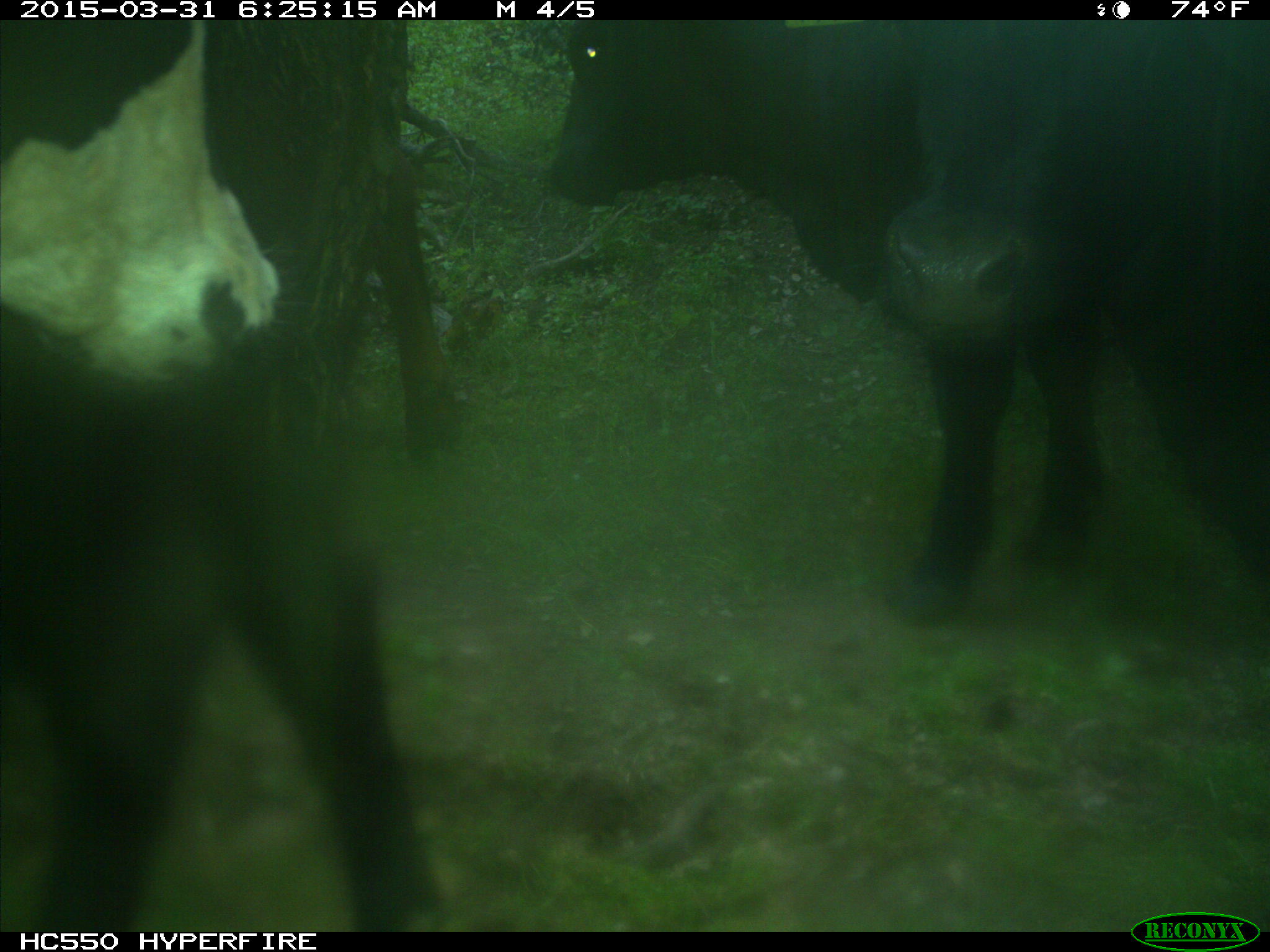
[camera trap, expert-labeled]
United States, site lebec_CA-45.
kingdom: Animalia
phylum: Chordata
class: Mammalia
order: Artiodactyla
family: Bovidae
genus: Bos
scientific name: Bos taurus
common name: domestic cow